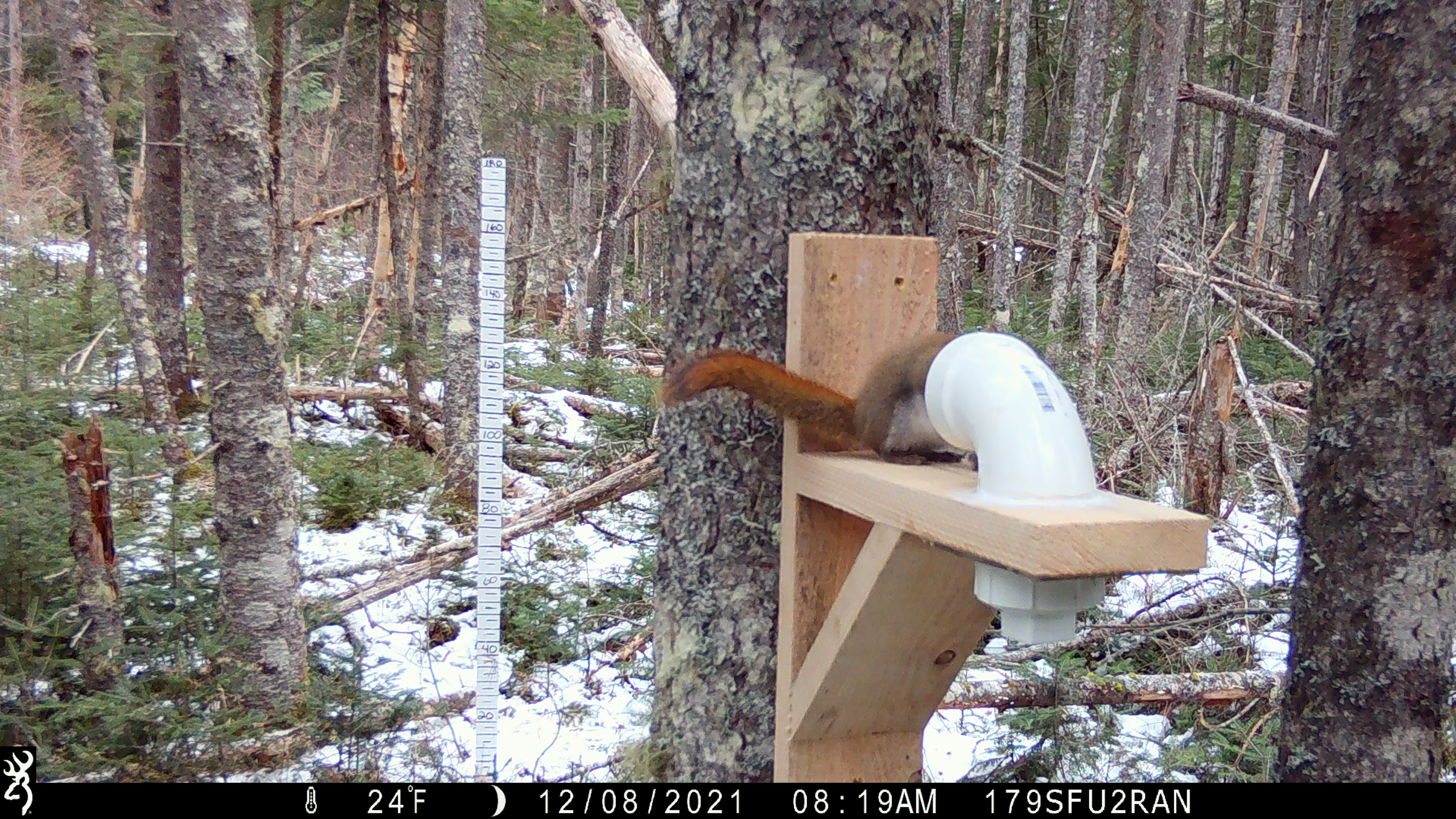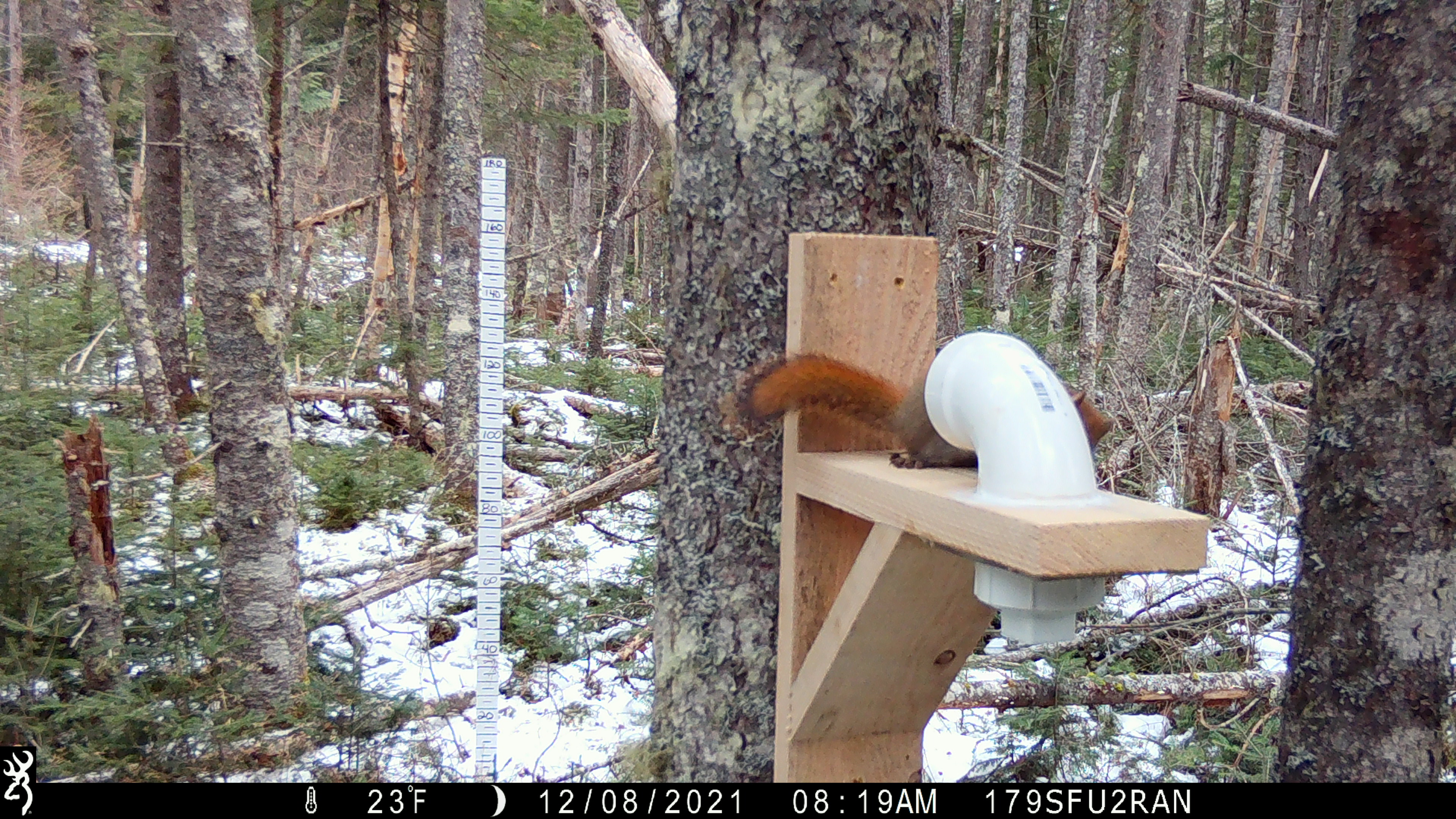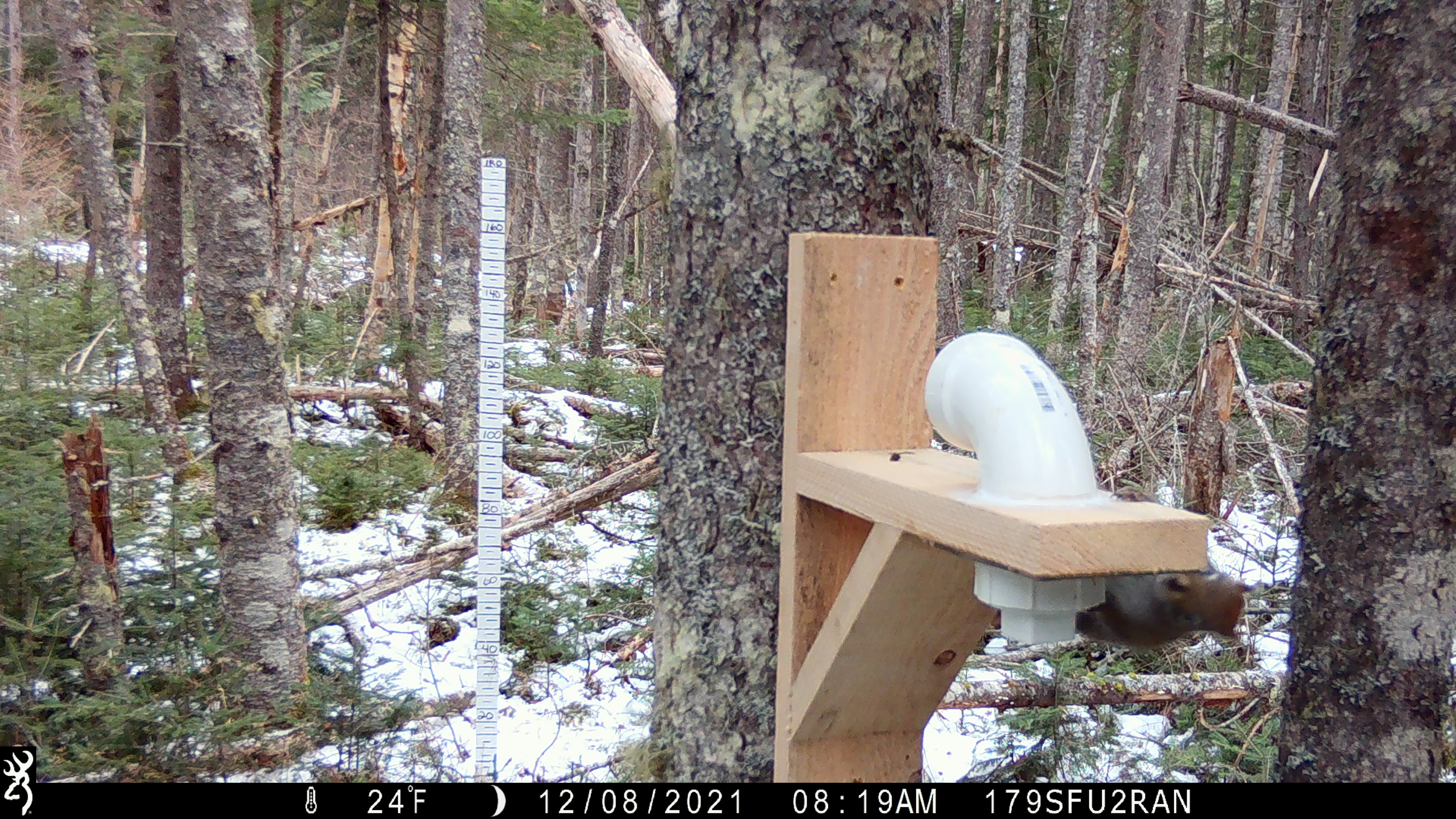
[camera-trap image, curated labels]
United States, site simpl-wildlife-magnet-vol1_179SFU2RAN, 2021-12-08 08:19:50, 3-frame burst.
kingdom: Animalia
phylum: Chordata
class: Mammalia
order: Rodentia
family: Sciuridae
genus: Tamiasciurus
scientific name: Tamiasciurus hudsonicus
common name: red squirrel